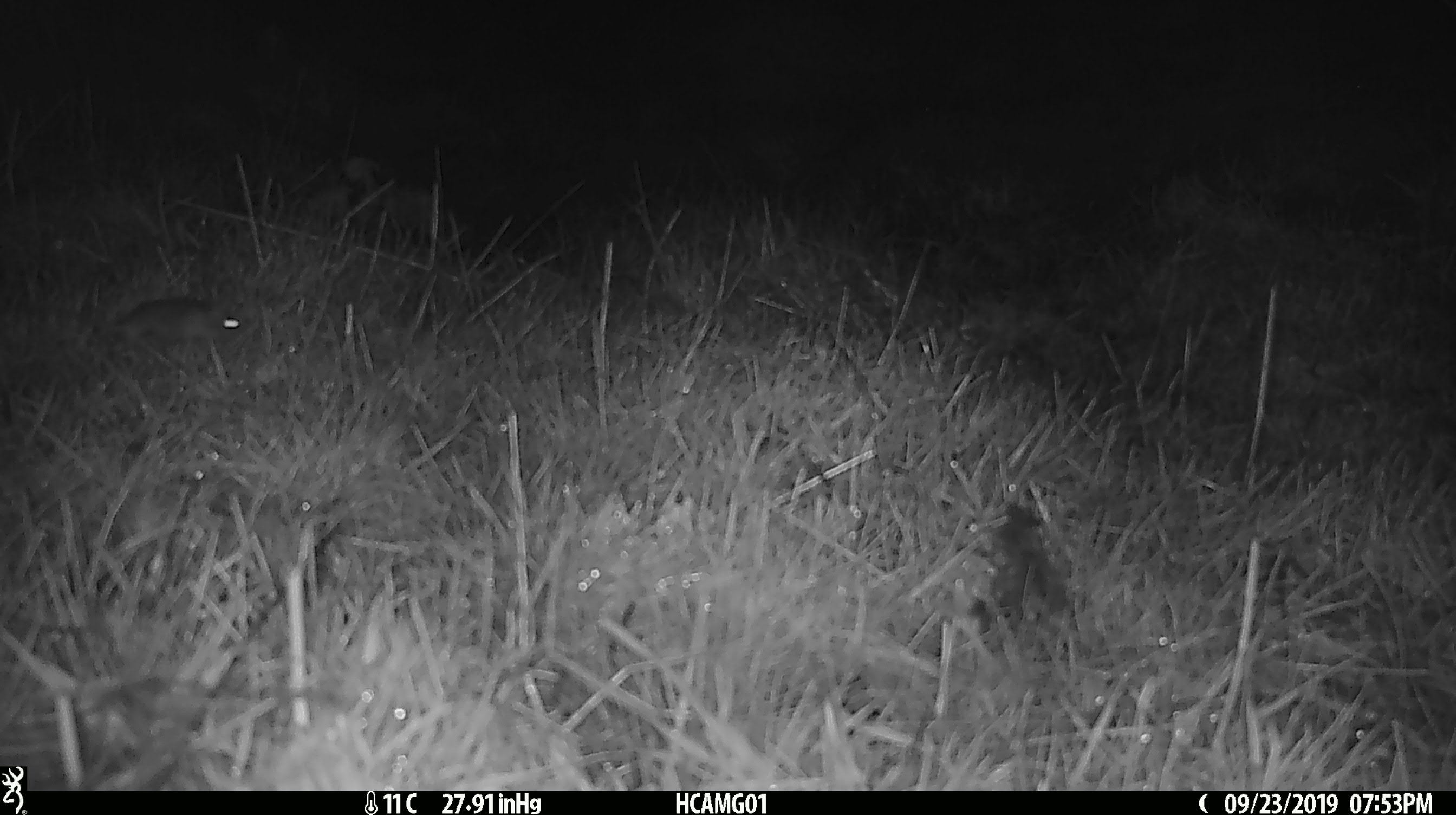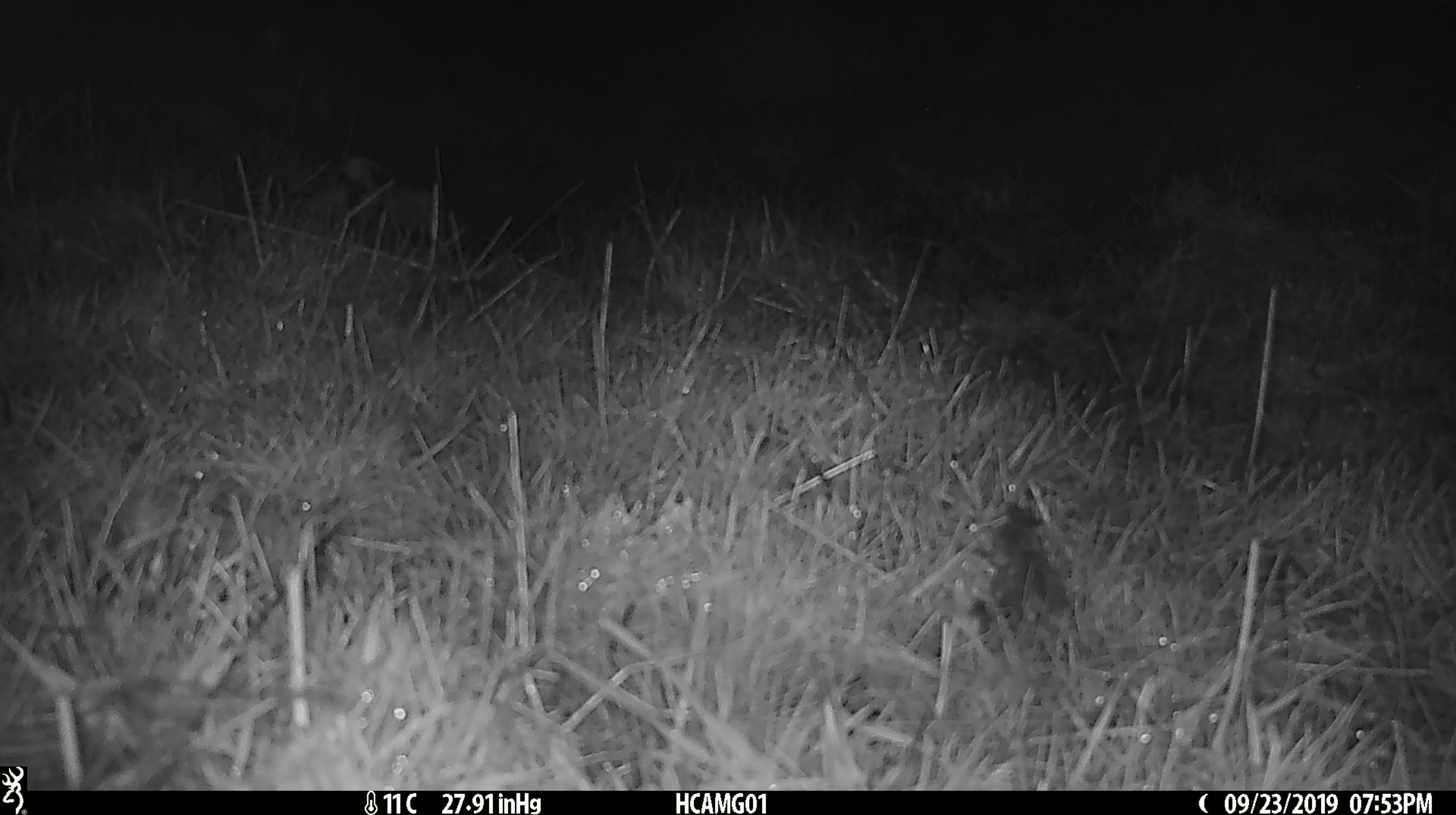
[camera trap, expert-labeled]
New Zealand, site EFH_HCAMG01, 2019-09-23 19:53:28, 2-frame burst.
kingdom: Animalia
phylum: Chordata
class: Mammalia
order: Rodentia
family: Muridae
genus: Mus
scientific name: Mus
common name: mouse